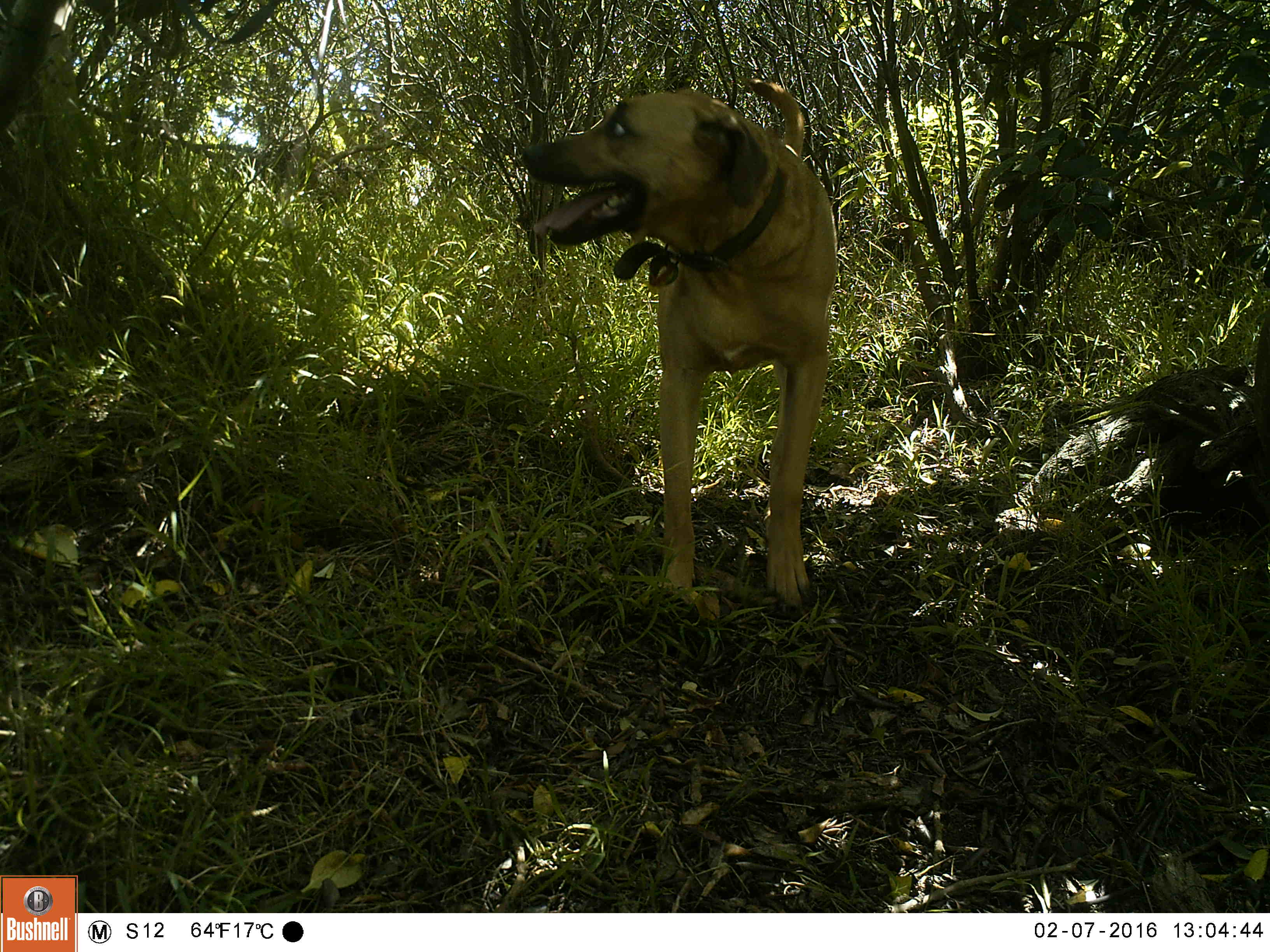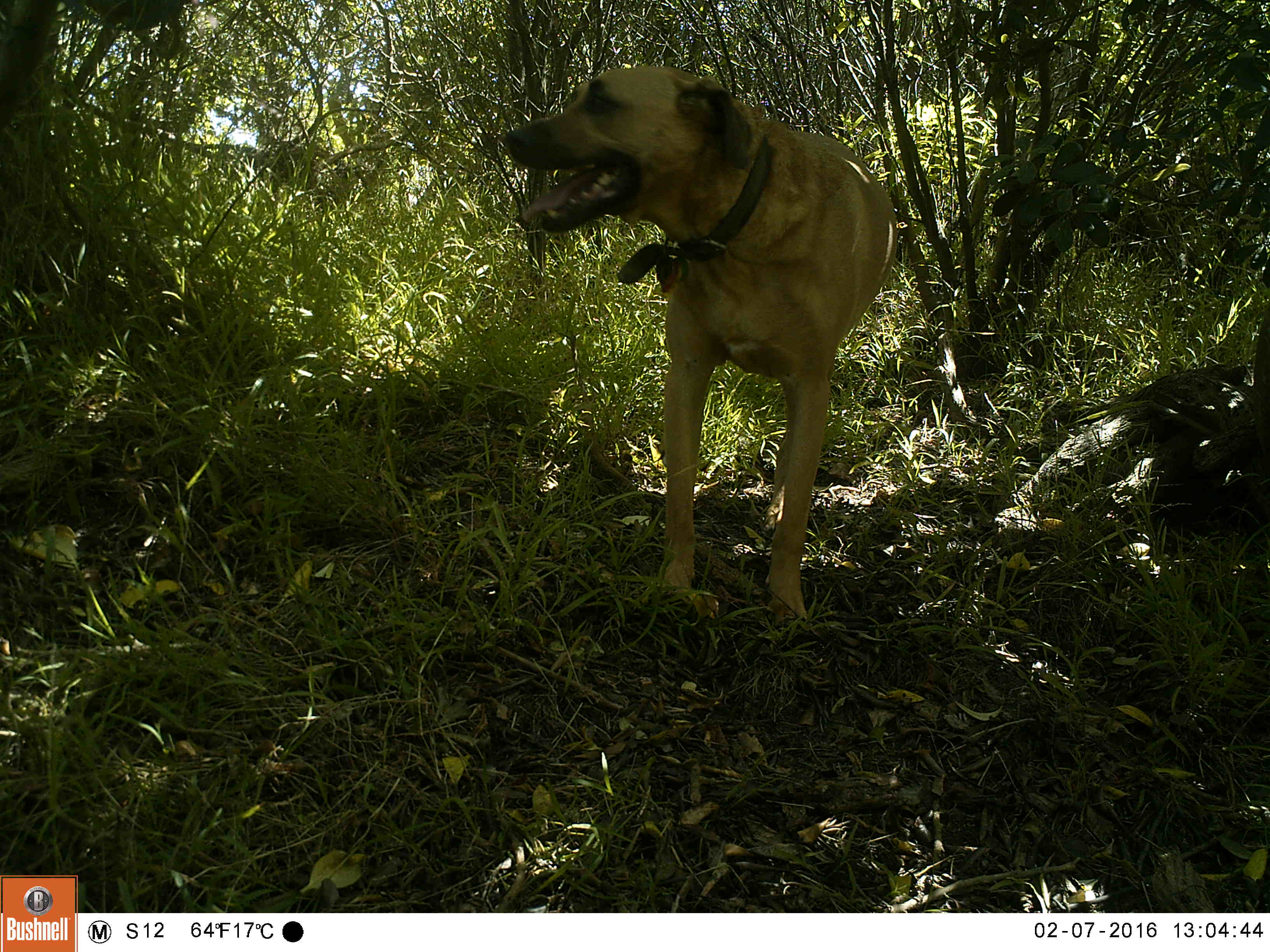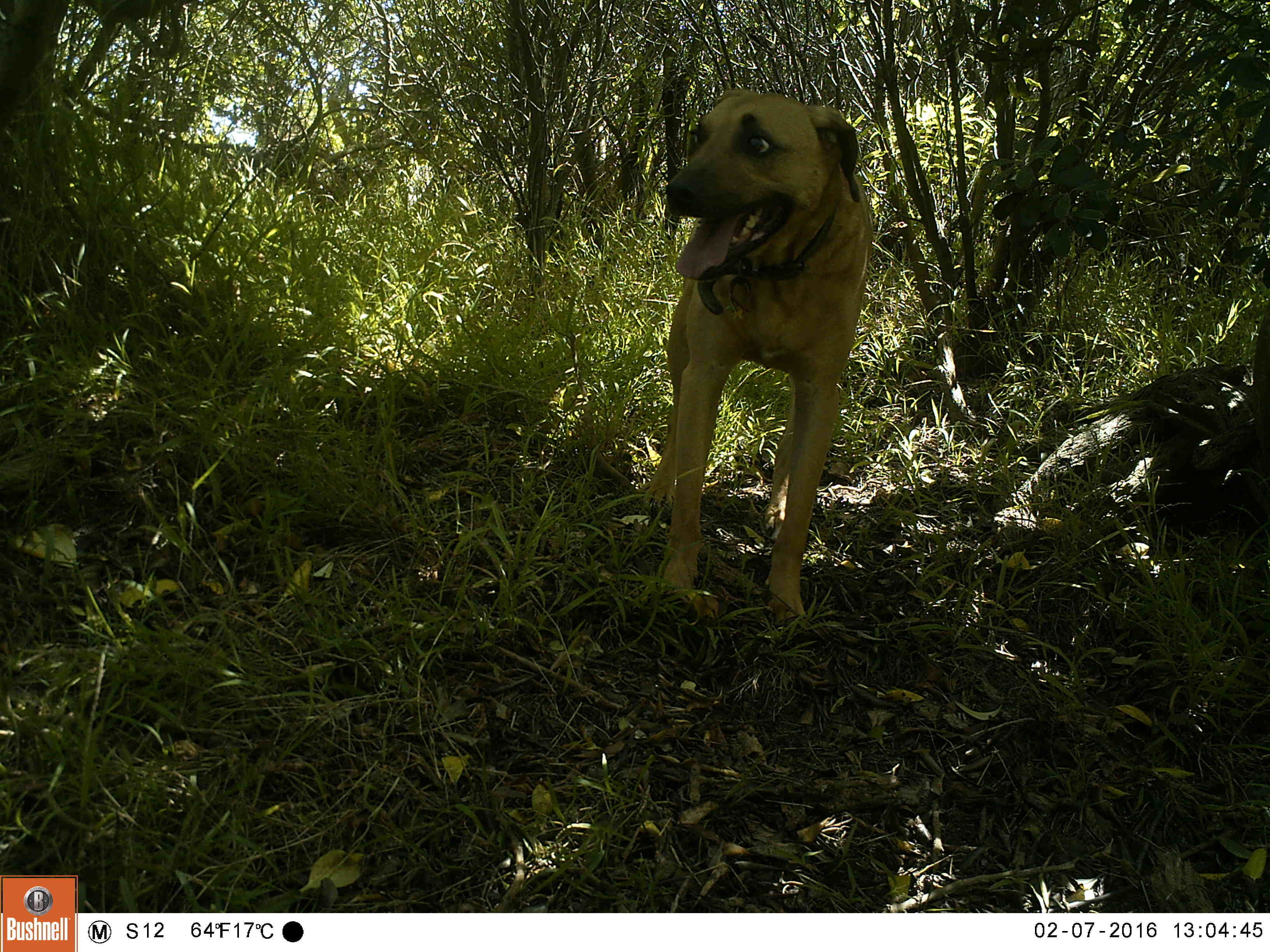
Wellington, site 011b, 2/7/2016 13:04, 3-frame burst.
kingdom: Animalia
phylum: Chordata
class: Mammalia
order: Carnivora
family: Canidae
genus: Canis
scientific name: Canis familiaris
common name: dog